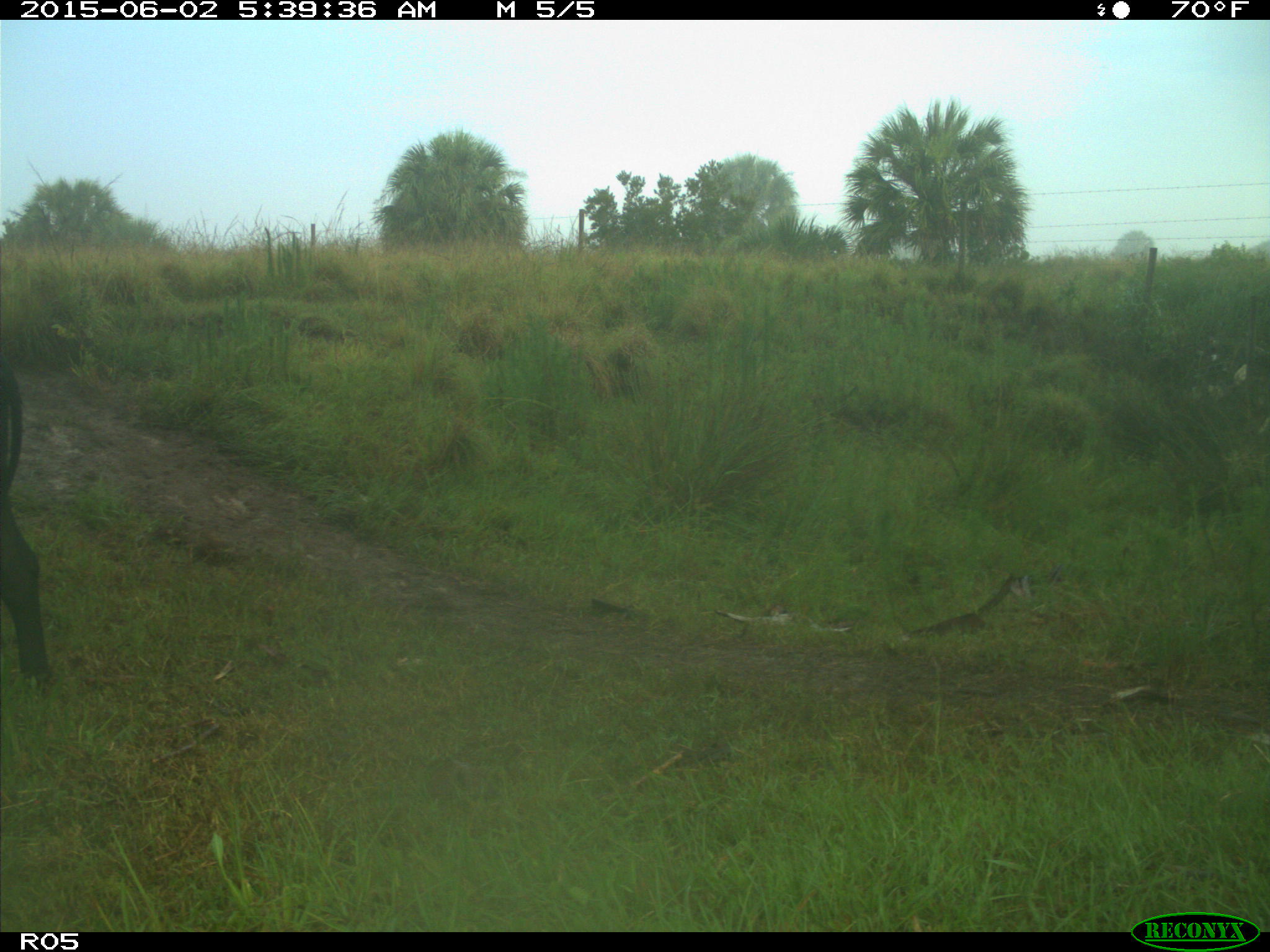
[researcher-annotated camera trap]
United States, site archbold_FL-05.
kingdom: Animalia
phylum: Chordata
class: Mammalia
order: Artiodactyla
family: Bovidae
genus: Bos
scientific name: Bos taurus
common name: domestic cow